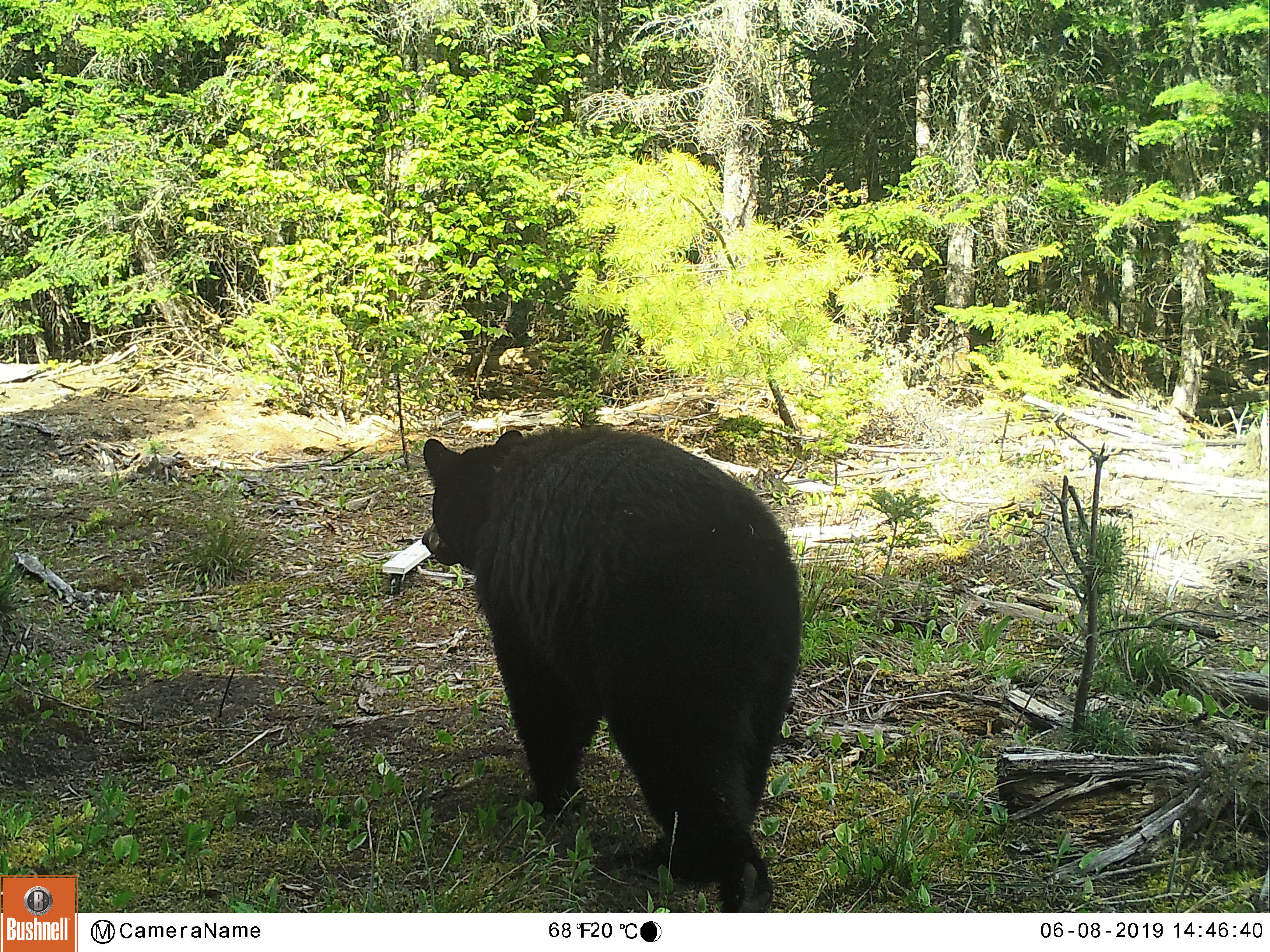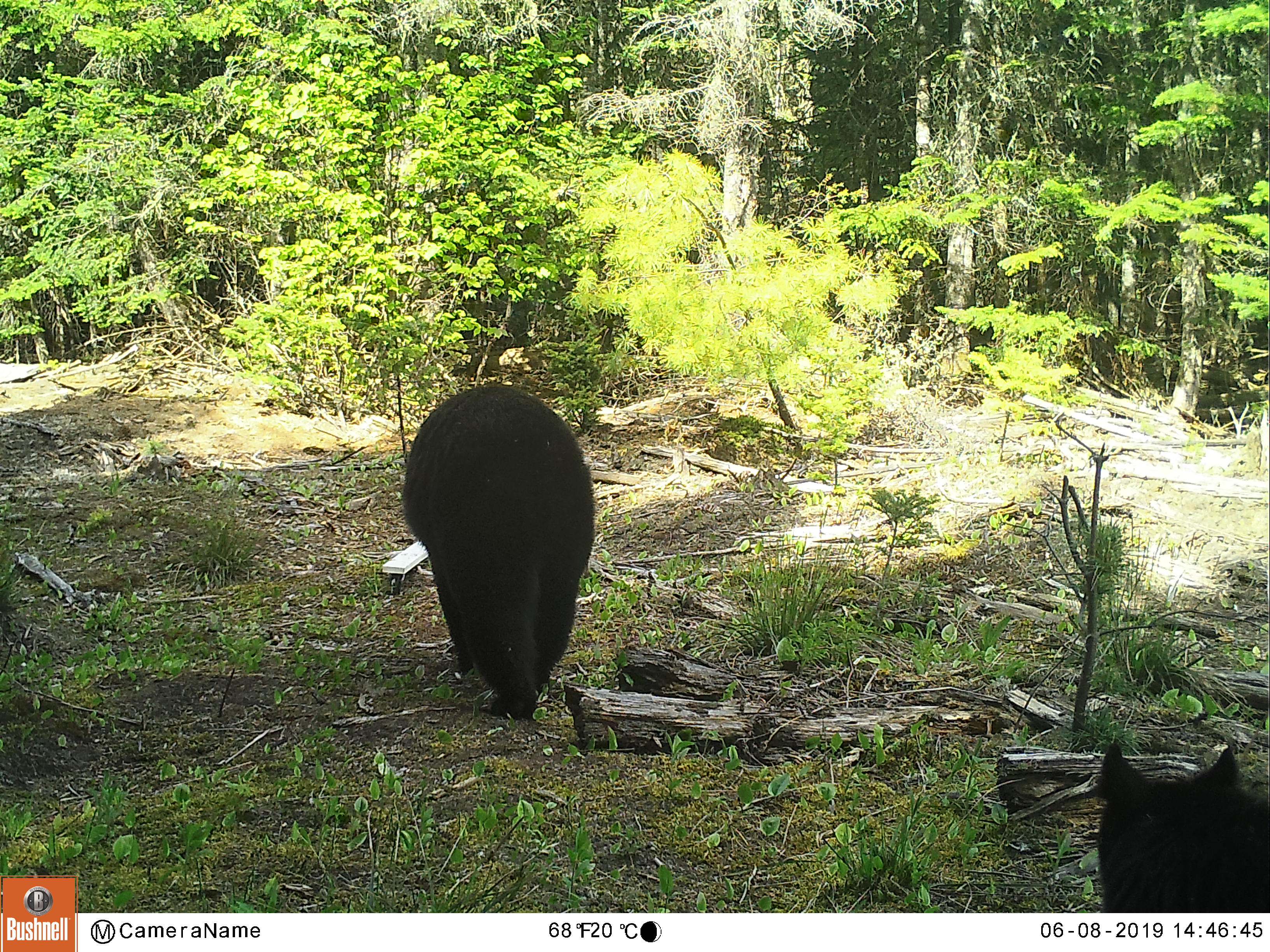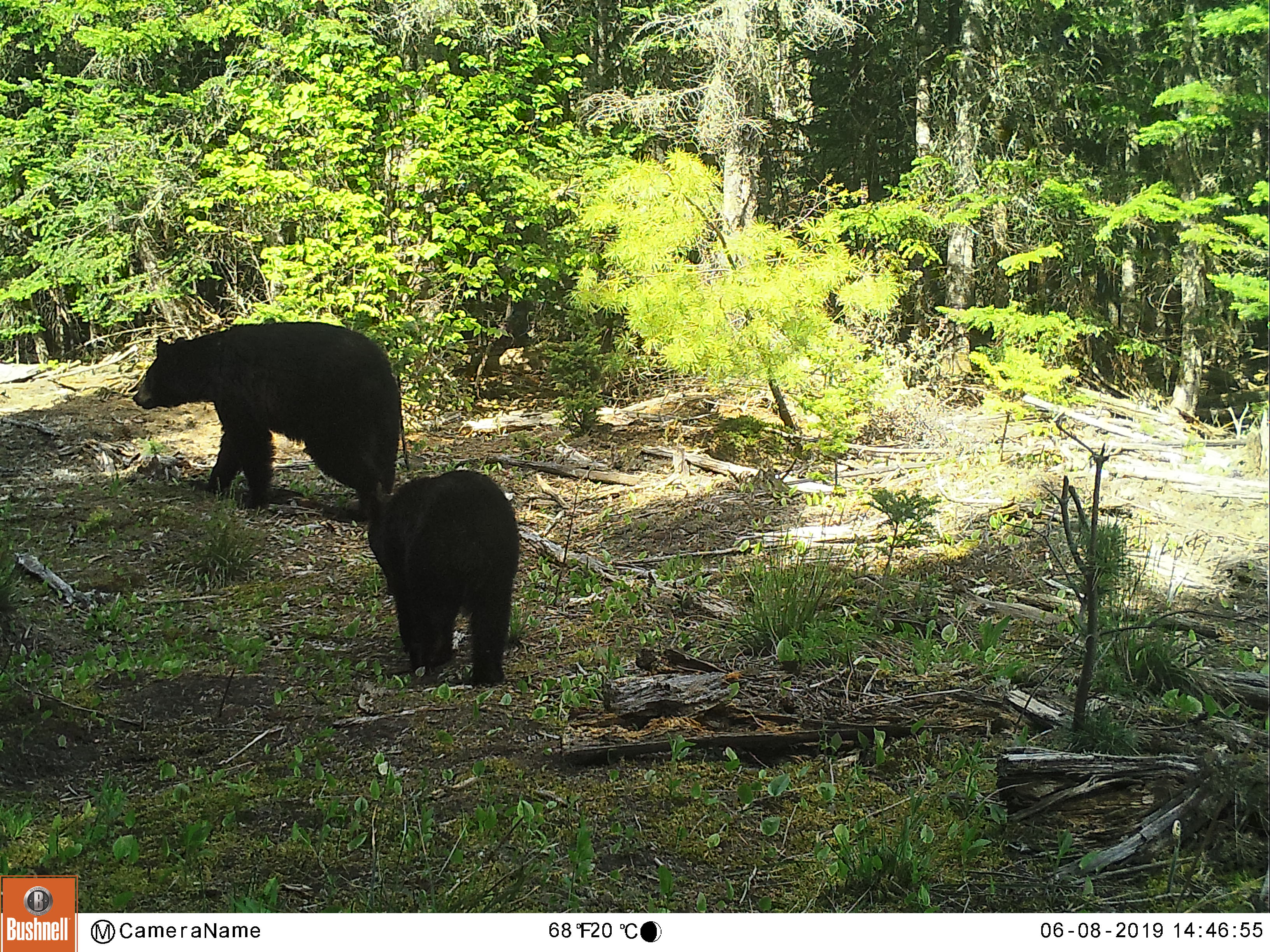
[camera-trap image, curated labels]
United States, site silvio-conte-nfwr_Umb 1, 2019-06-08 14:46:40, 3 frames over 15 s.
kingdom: Animalia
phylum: Chordata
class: Mammalia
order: Carnivora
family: Ursidae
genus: Ursus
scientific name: Ursus americanus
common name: black bear